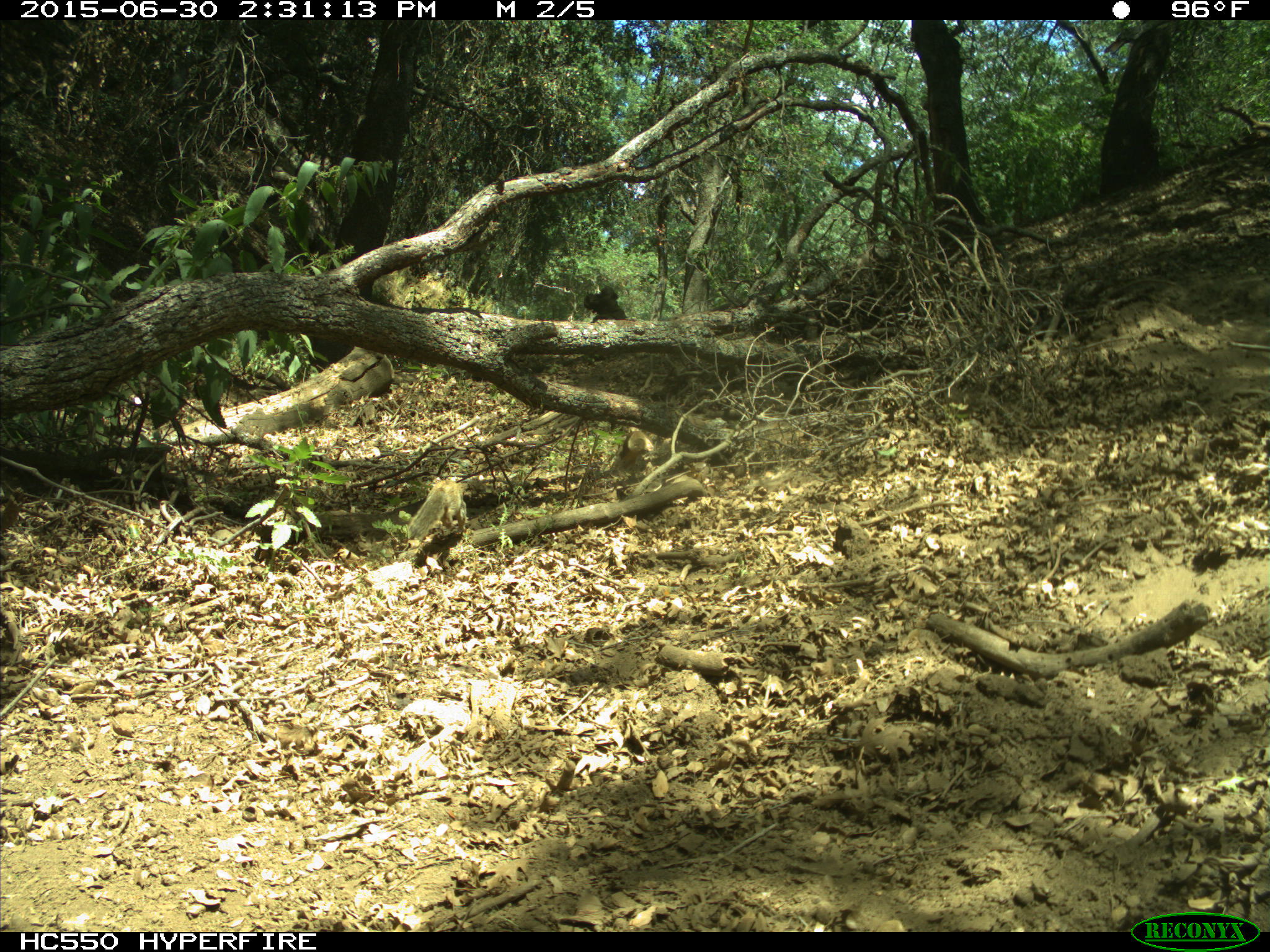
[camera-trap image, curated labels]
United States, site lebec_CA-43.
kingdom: Animalia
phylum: Chordata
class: Mammalia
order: Rodentia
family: Sciuridae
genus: Otospermophilus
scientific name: Otospermophilus beecheyi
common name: california ground squirrel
Otospermophilus beecheyi (california ground squirrel).